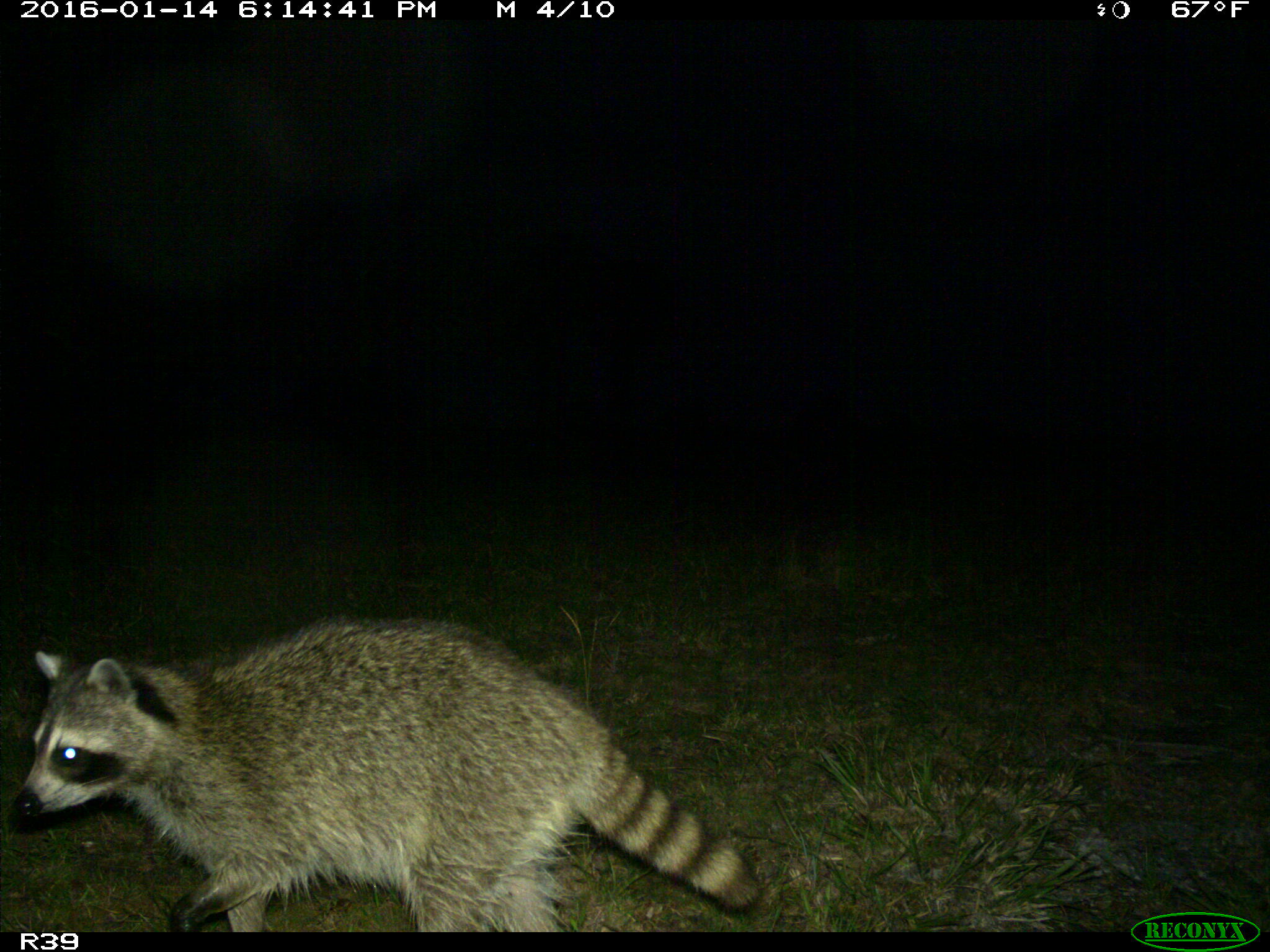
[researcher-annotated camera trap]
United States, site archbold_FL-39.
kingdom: Animalia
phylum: Chordata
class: Mammalia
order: Carnivora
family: Procyonidae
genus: Procyon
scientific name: Procyon lotor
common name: common raccoon